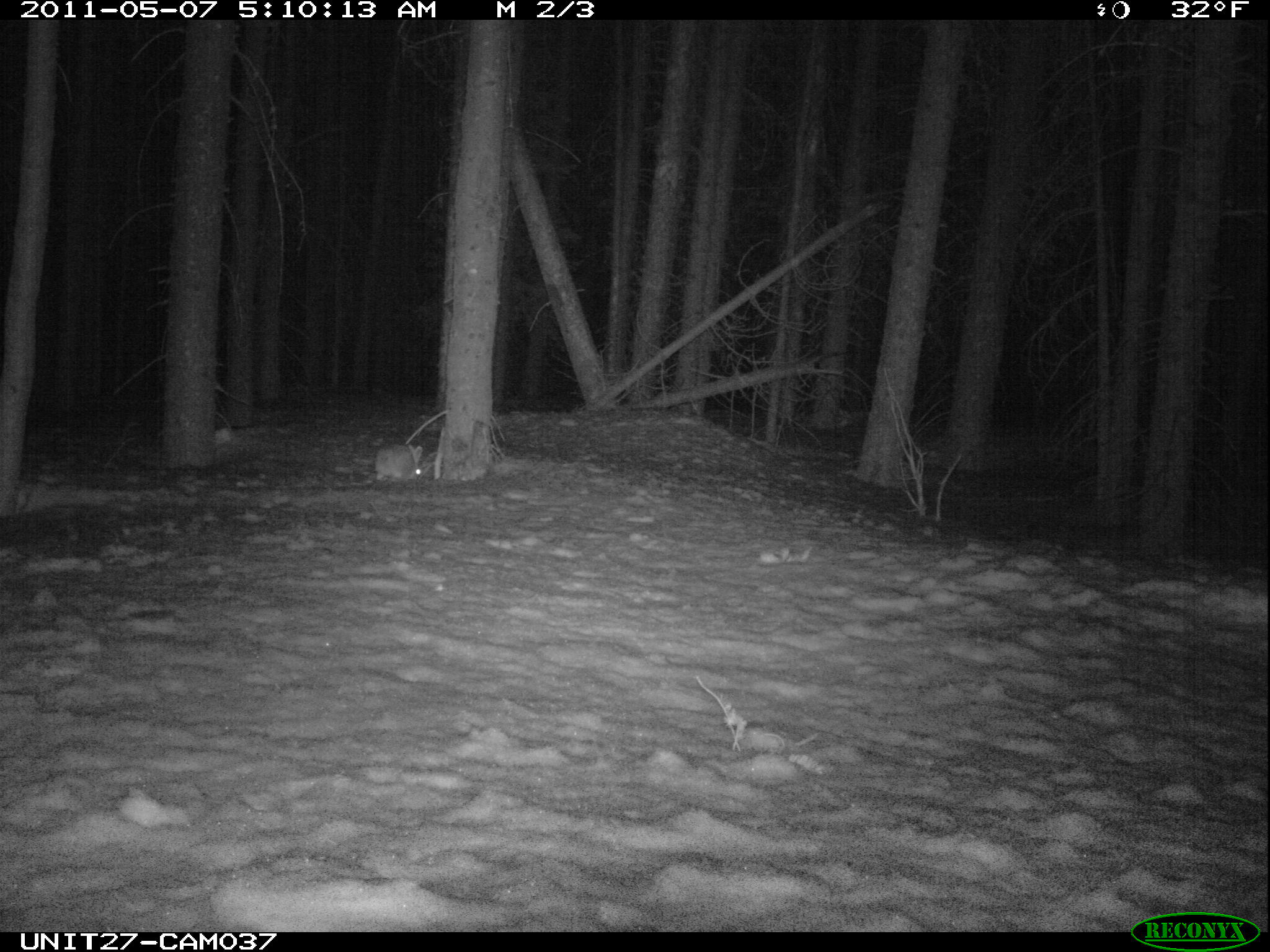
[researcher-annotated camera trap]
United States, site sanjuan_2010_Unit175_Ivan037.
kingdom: Animalia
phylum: Chordata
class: Mammalia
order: Lagomorpha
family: Leporidae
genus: Lepus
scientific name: Lepus americanus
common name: snowshoe hare